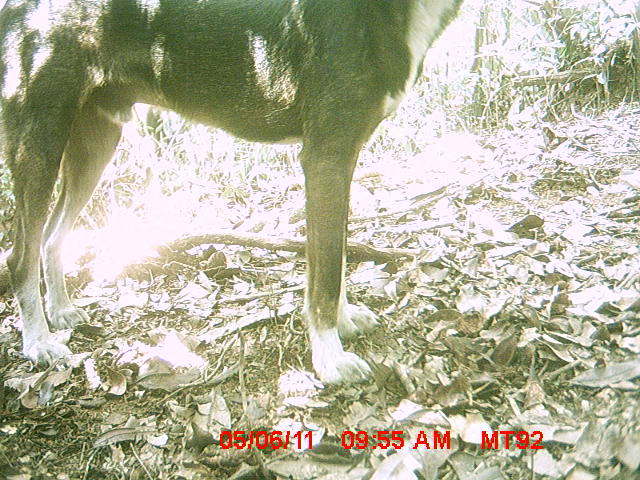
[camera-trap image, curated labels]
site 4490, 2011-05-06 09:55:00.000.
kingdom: Animalia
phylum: Chordata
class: Mammalia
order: Carnivora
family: Canidae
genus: Canis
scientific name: Canis familiaris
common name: domestic dog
Canis familiaris (domestic dog), count 1.